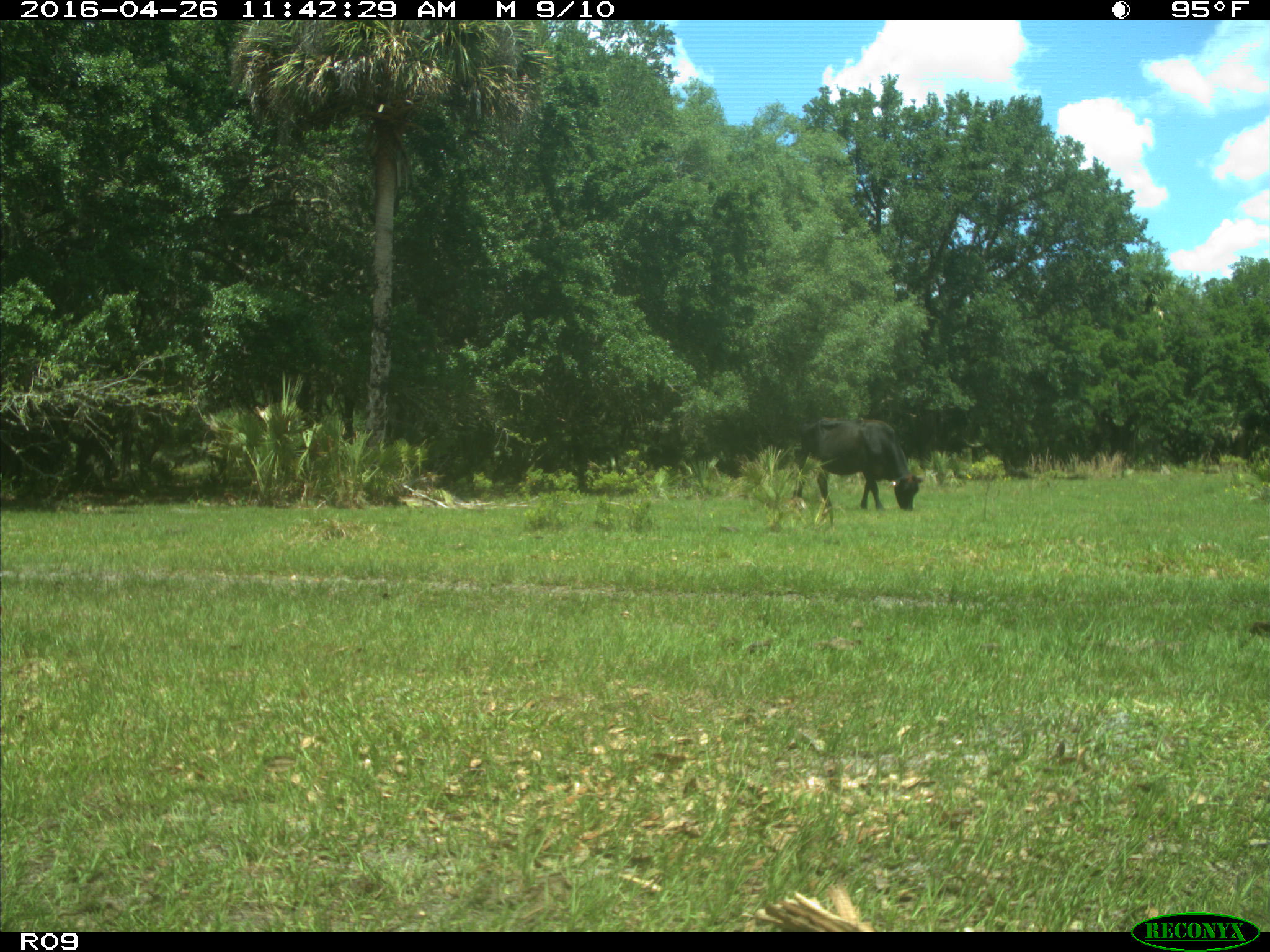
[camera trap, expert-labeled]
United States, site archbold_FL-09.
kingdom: Animalia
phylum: Chordata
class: Mammalia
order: Artiodactyla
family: Bovidae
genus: Bos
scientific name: Bos taurus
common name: domestic cow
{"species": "Bos taurus (domestic cow)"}